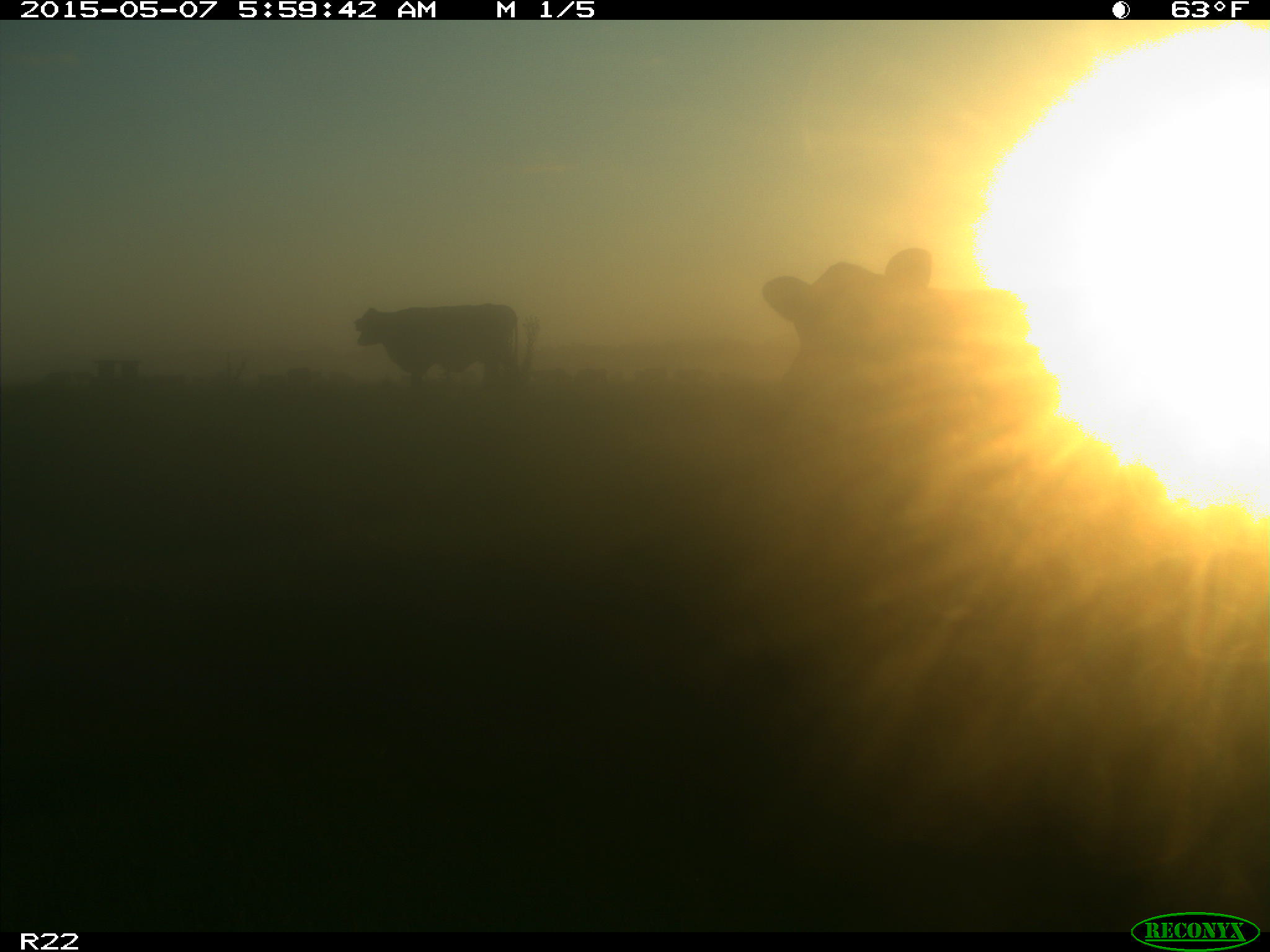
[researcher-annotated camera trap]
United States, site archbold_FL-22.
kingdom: Animalia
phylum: Chordata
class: Mammalia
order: Artiodactyla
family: Bovidae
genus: Bos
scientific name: Bos taurus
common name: domestic cow